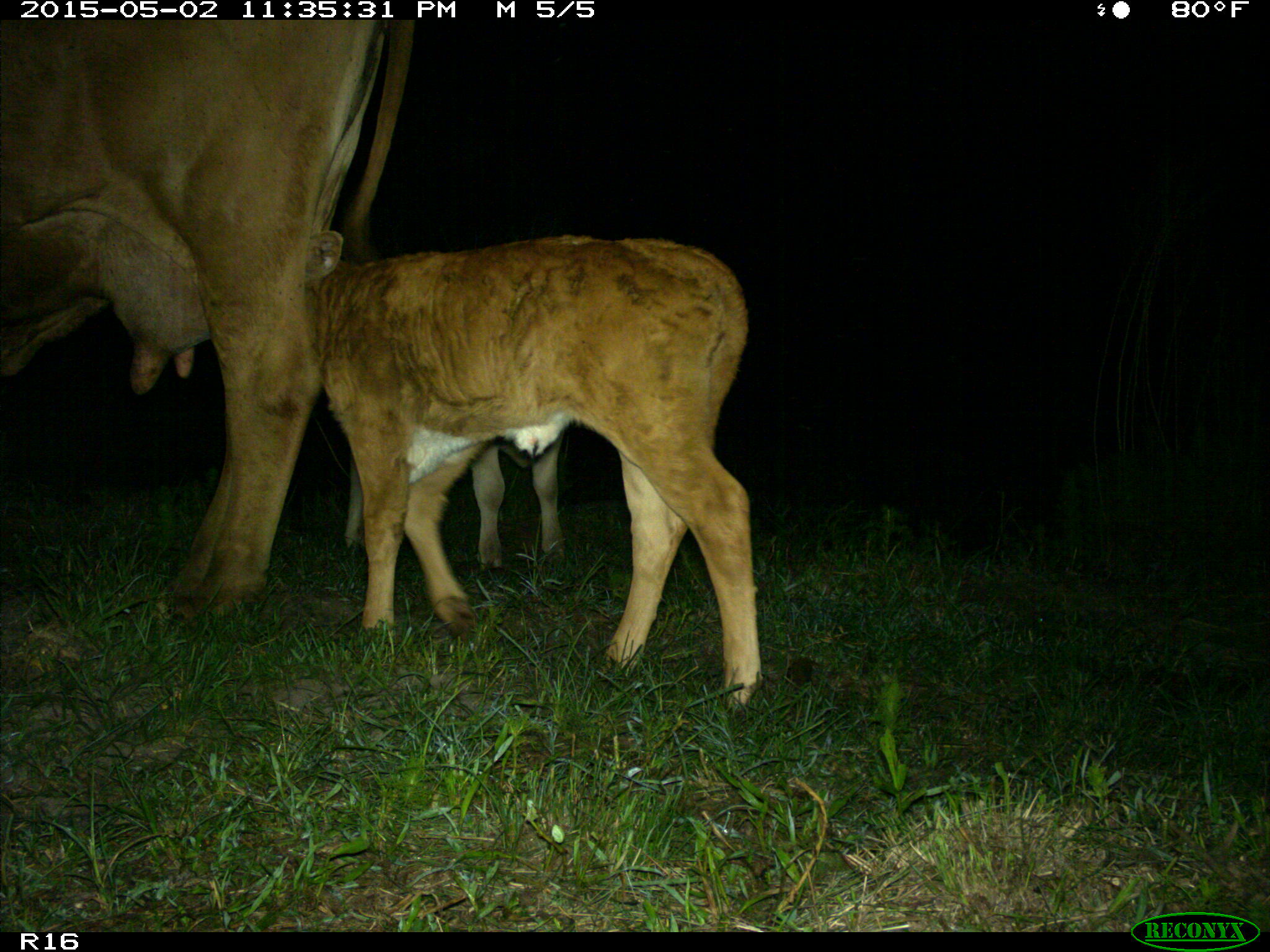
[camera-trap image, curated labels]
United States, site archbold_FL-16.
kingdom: Animalia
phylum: Chordata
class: Mammalia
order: Artiodactyla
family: Bovidae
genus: Bos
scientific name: Bos taurus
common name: domestic cow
Bos taurus (domestic cow).